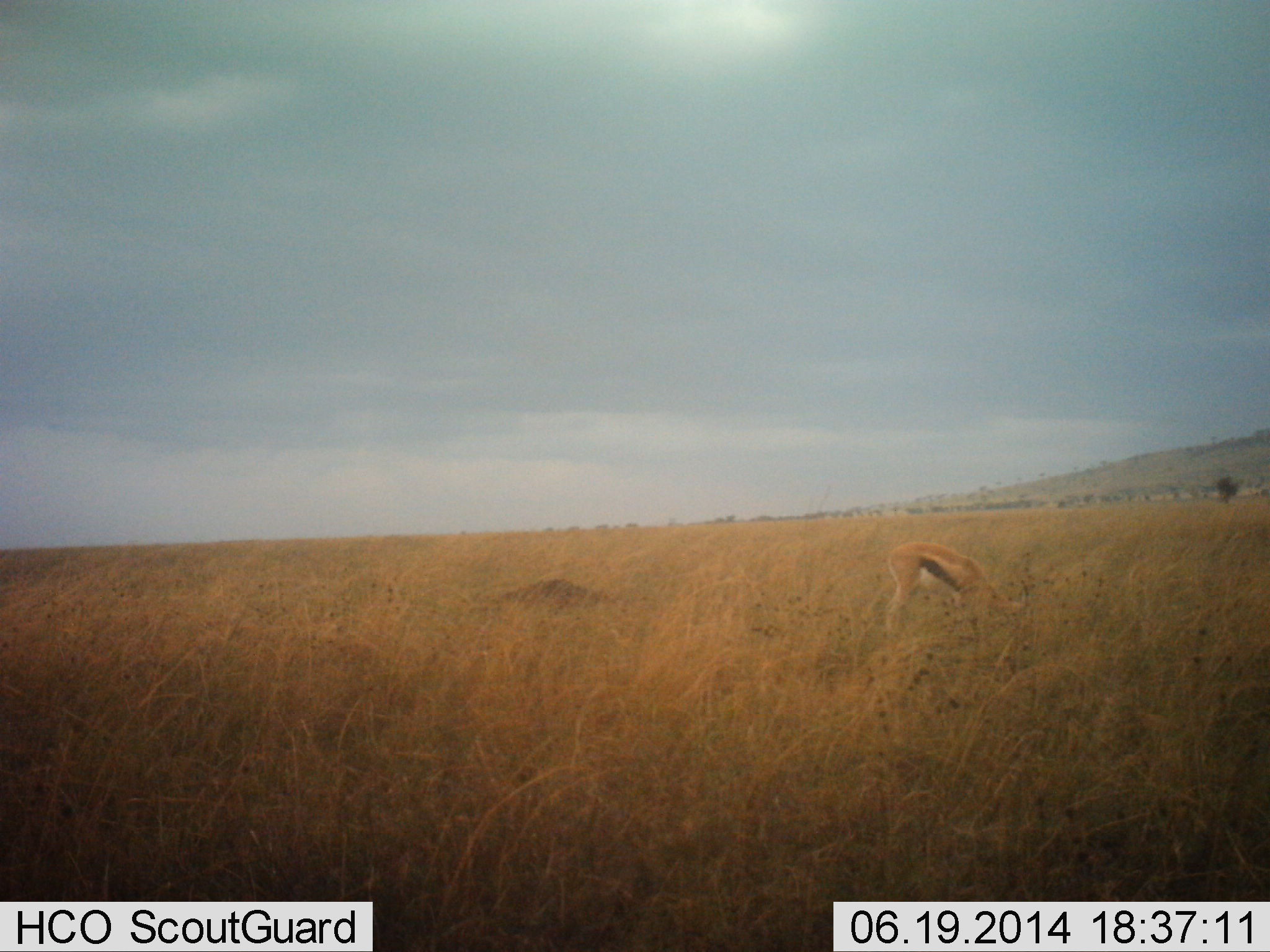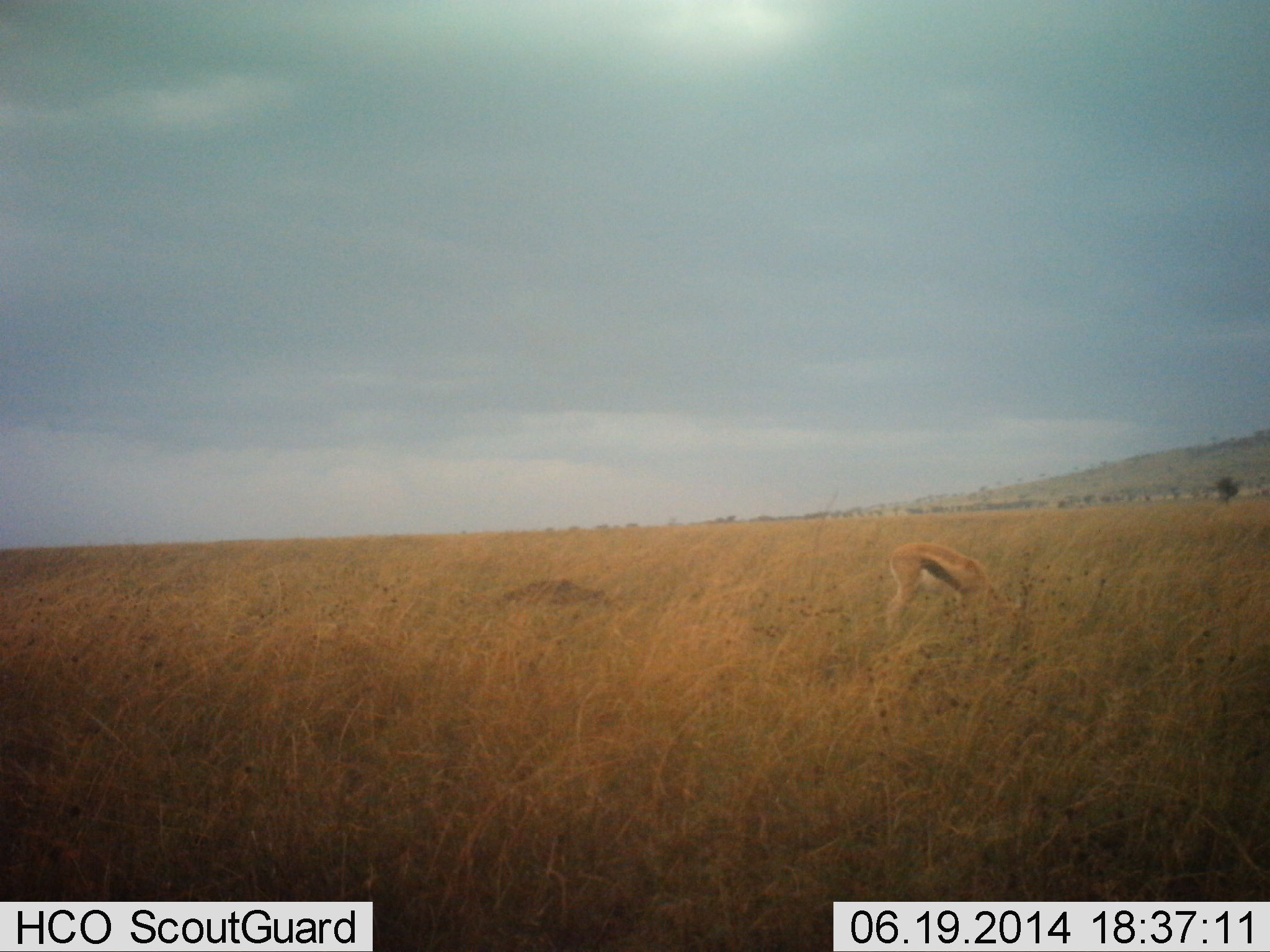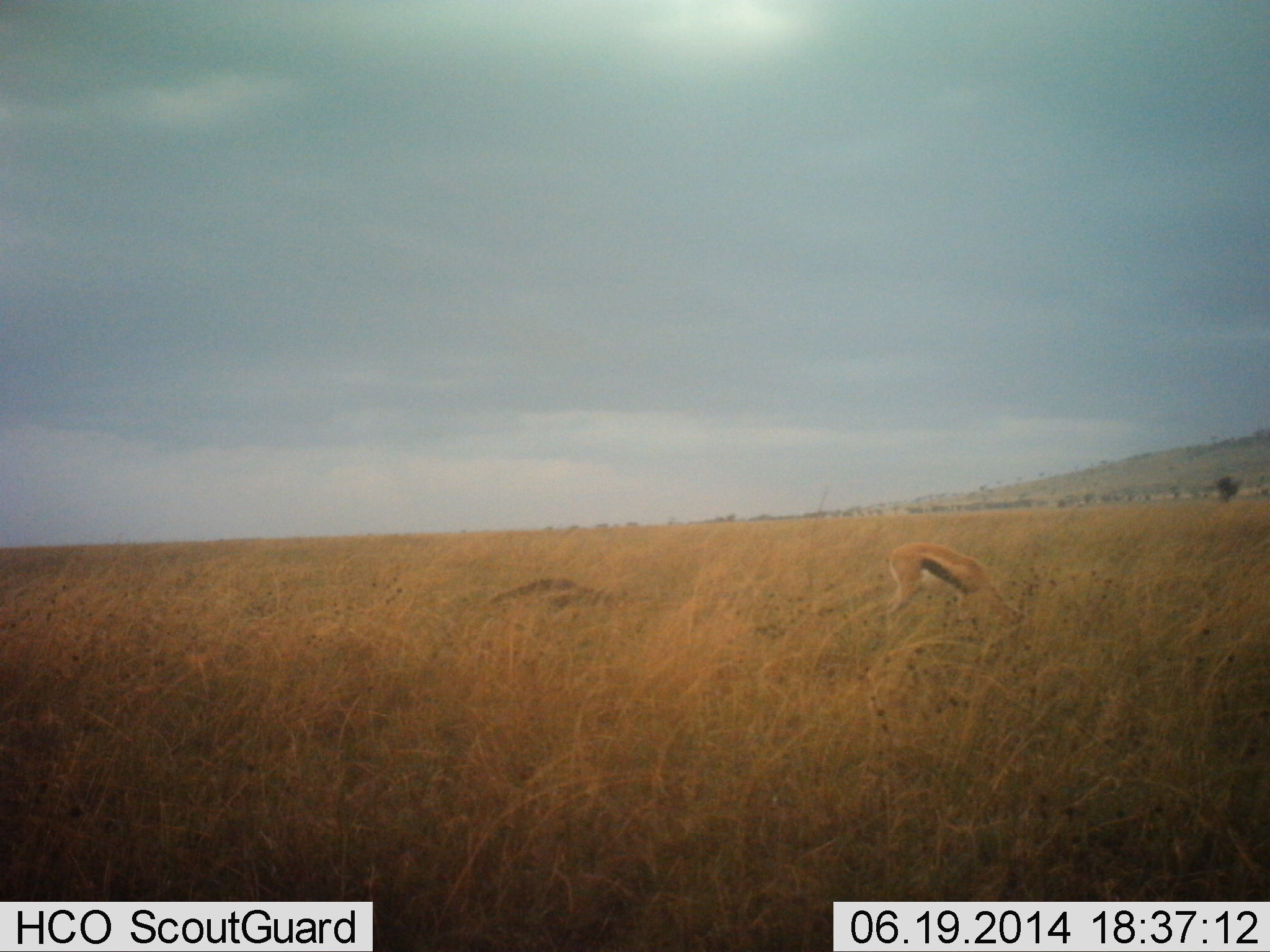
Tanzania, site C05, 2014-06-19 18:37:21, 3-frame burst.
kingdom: Animalia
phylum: Chordata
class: Mammalia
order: Artiodactyla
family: Bovidae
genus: Eudorcas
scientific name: Eudorcas thomsonii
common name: thomson's gazelle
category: gazellethomsons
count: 1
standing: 20%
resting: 0%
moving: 0%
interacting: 0%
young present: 0%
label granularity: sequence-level